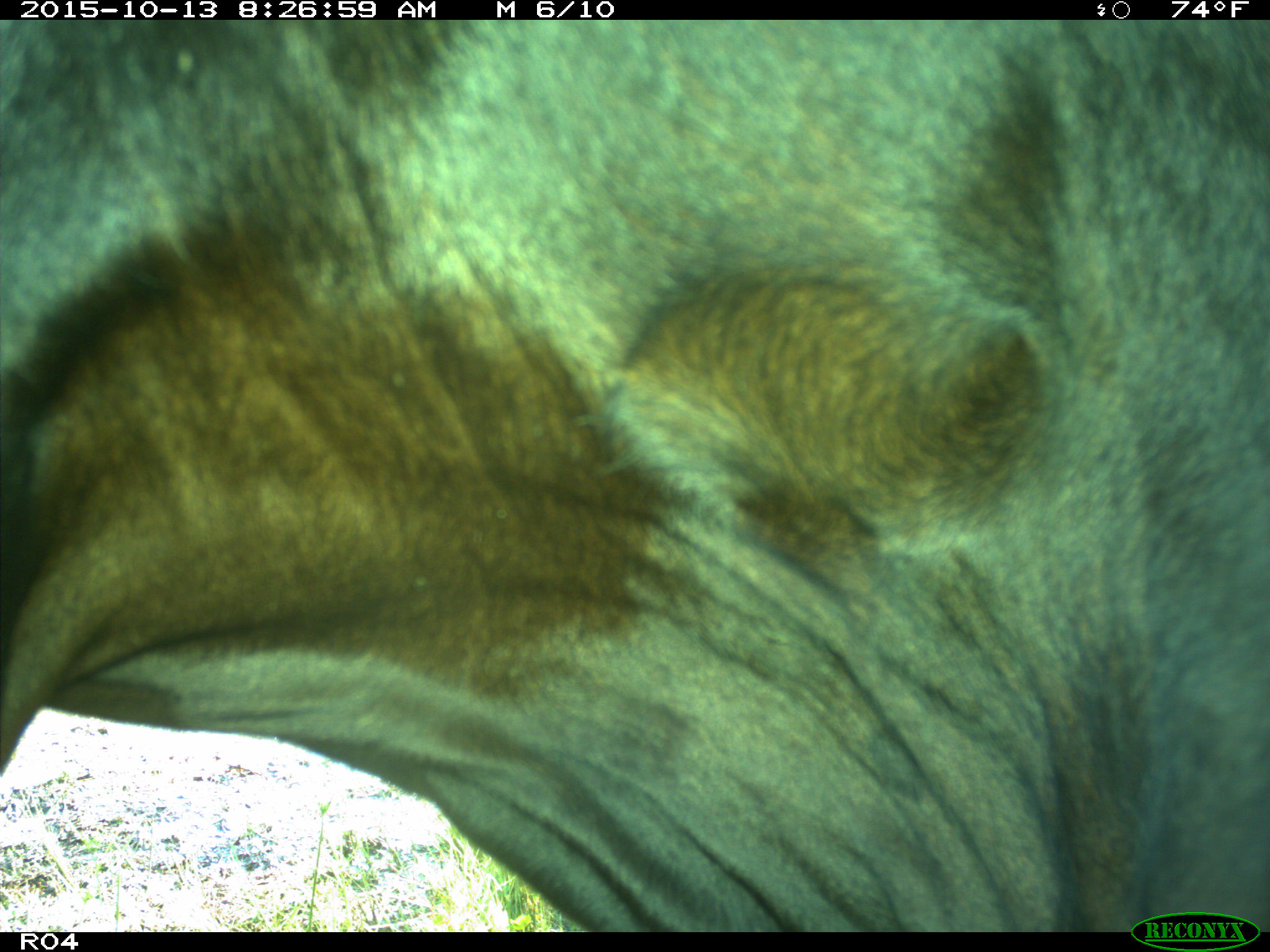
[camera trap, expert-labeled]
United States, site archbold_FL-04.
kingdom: Animalia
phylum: Chordata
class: Mammalia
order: Artiodactyla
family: Bovidae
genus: Bos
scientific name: Bos taurus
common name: domestic cow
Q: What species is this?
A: Bos taurus (domestic cow).